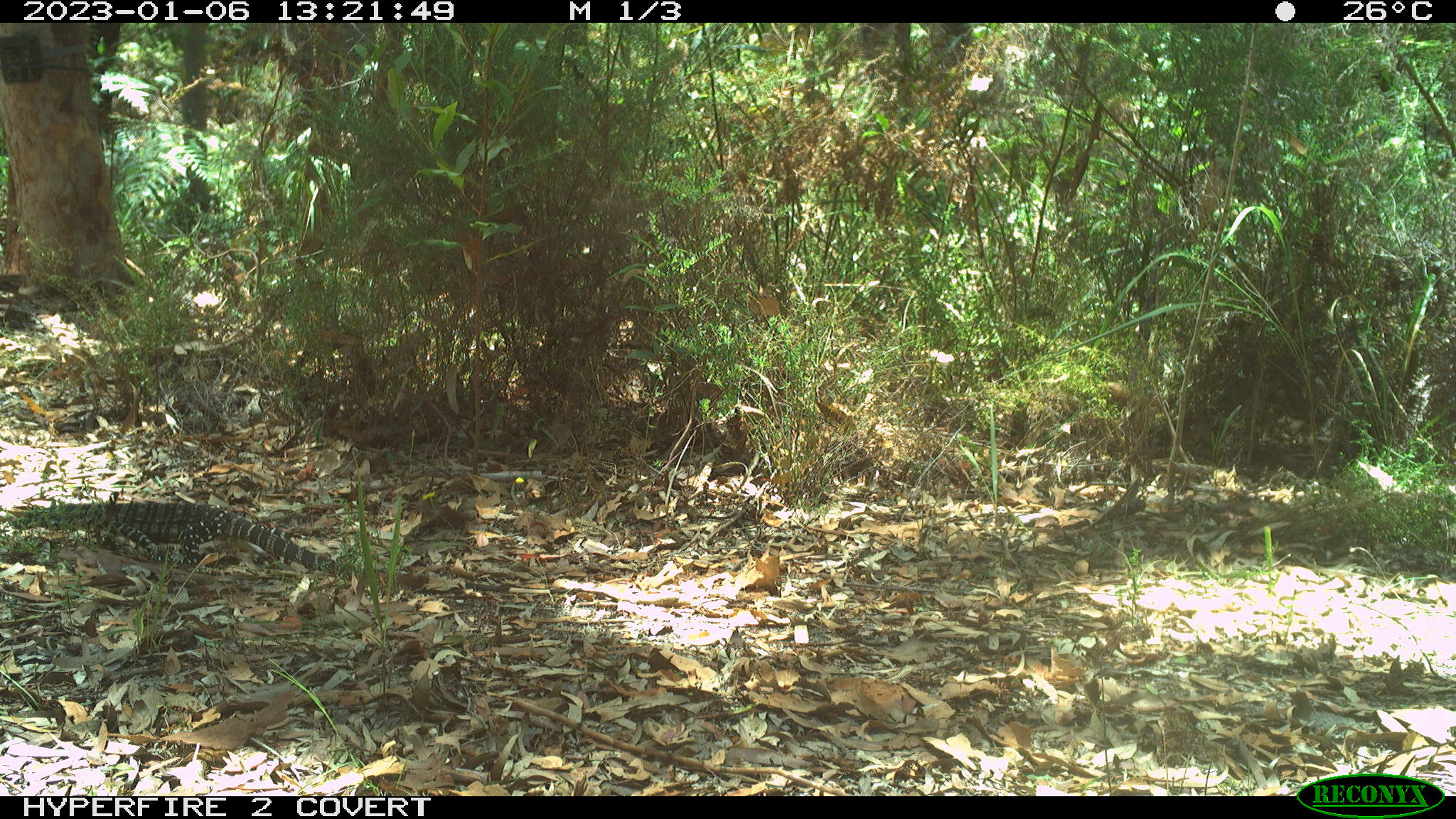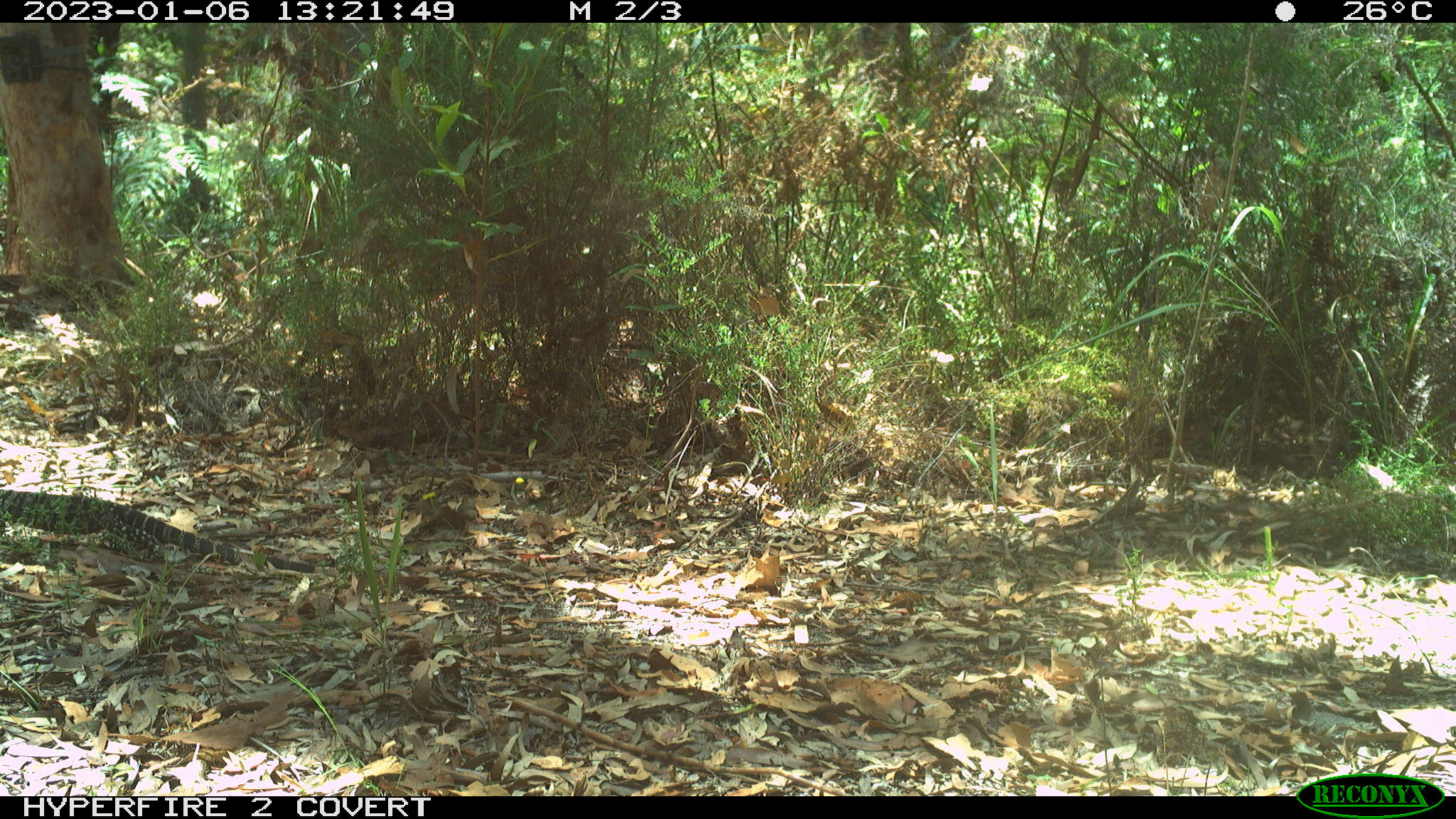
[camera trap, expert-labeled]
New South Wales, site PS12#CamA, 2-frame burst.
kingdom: Animalia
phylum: Chordata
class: Reptilia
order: Squamata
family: Varanidae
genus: Varanus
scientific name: Varanus varius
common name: lace monitor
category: goanna